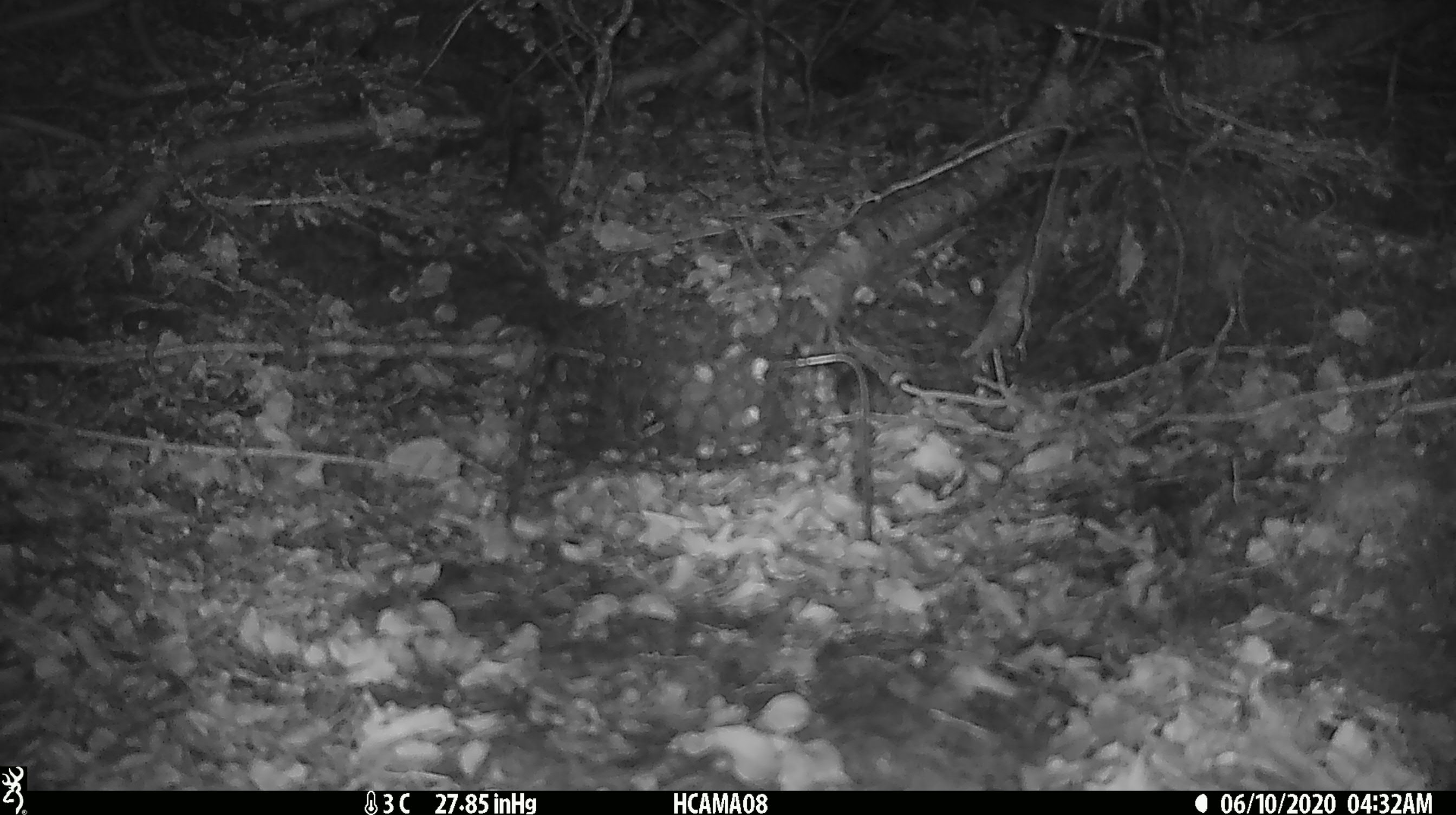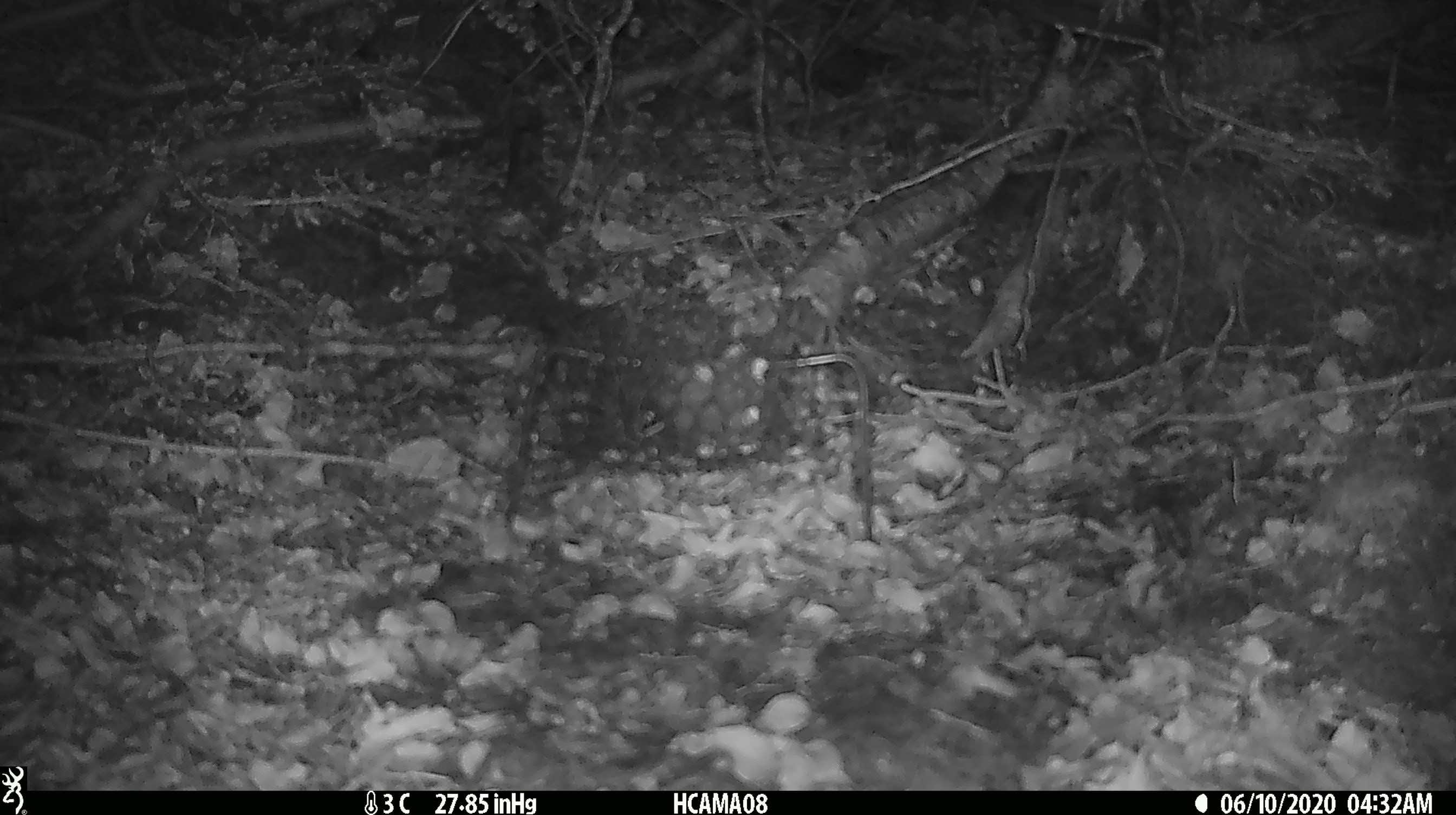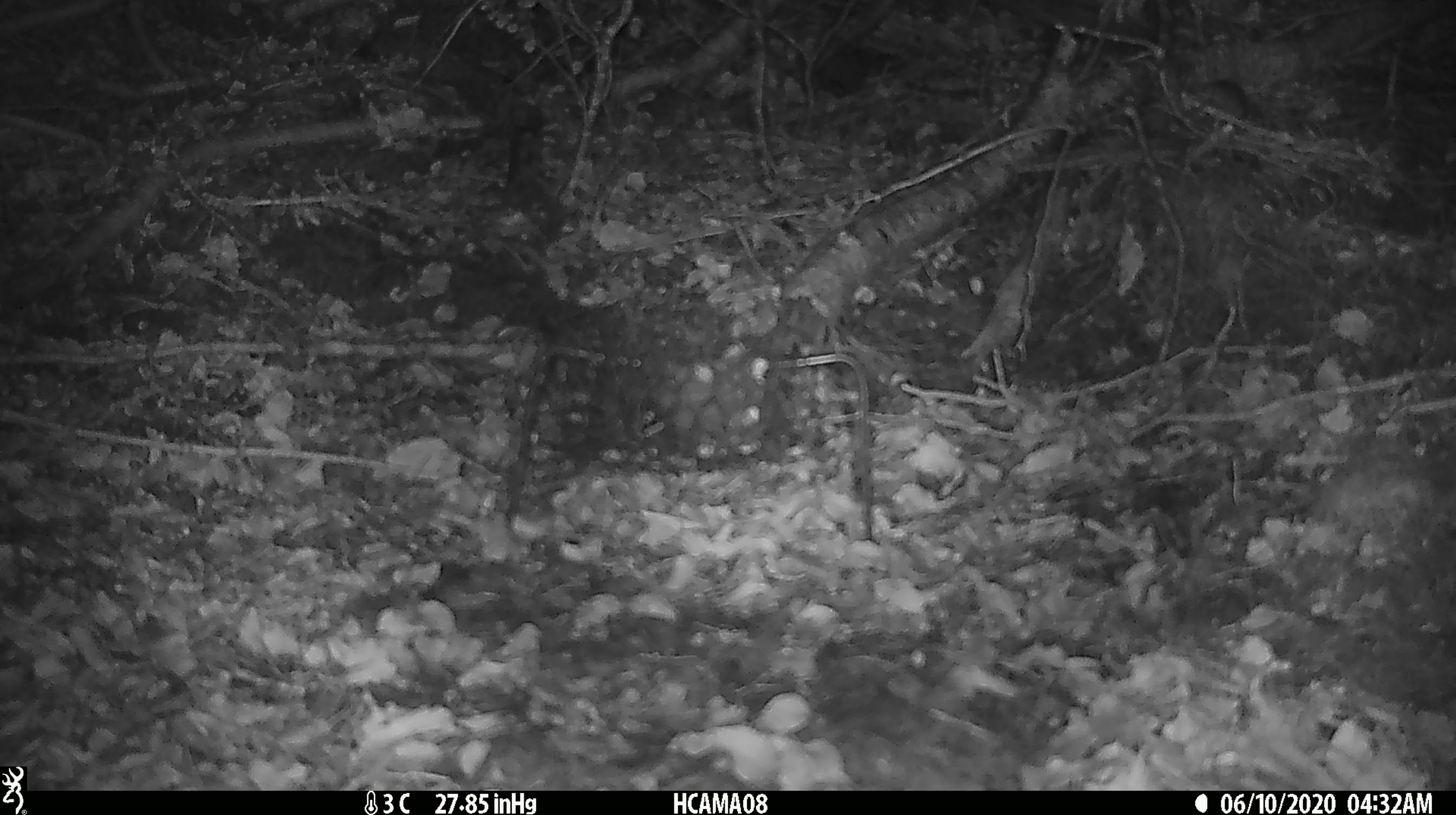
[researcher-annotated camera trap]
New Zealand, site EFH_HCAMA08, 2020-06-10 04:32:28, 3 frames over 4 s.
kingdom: Animalia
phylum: Chordata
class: Mammalia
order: Rodentia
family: Muridae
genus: Mus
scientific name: Mus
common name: mouse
Mouse (Mus).